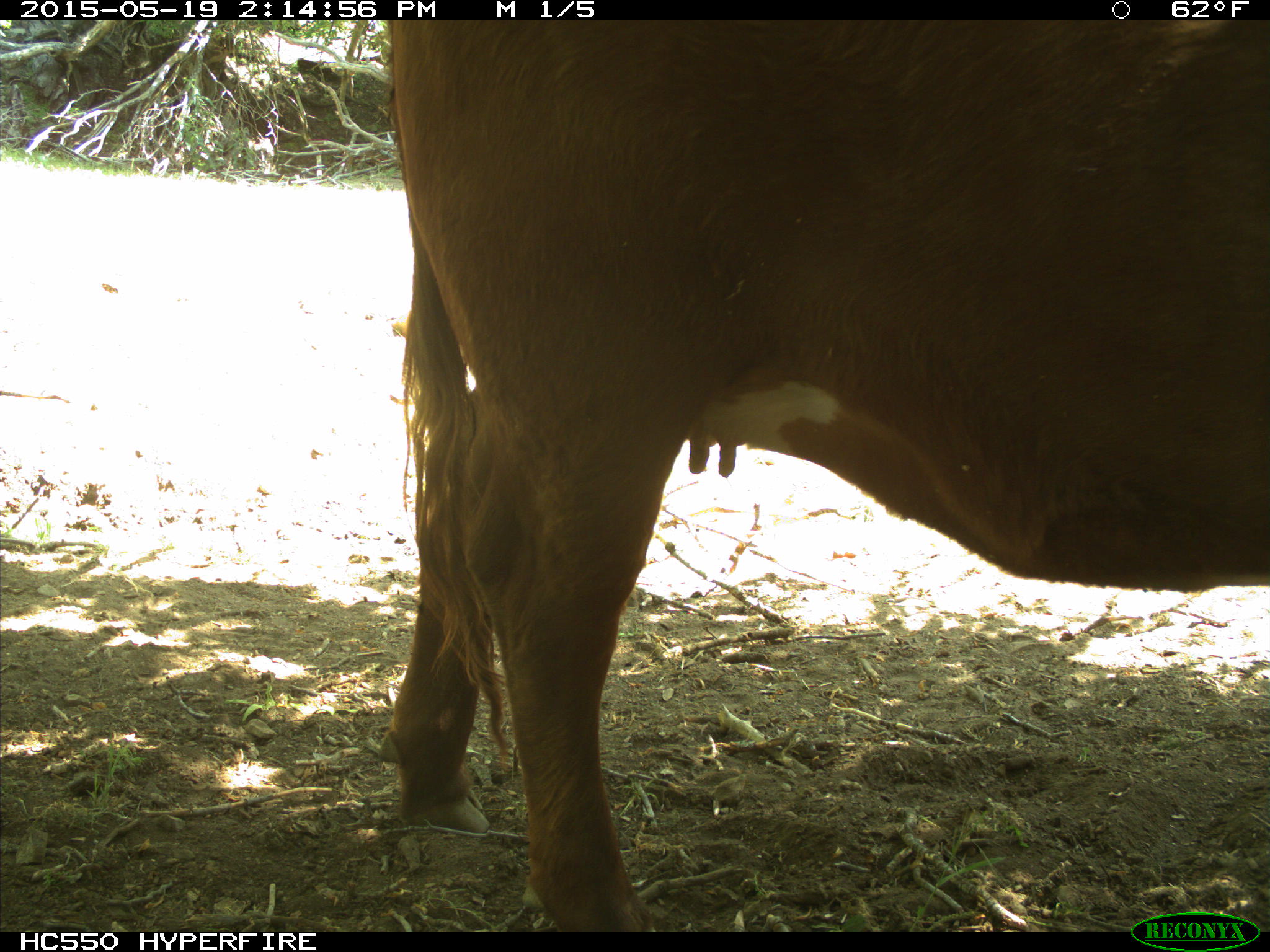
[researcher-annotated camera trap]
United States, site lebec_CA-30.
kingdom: Animalia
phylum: Chordata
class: Mammalia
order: Artiodactyla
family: Bovidae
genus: Bos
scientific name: Bos taurus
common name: domestic cow